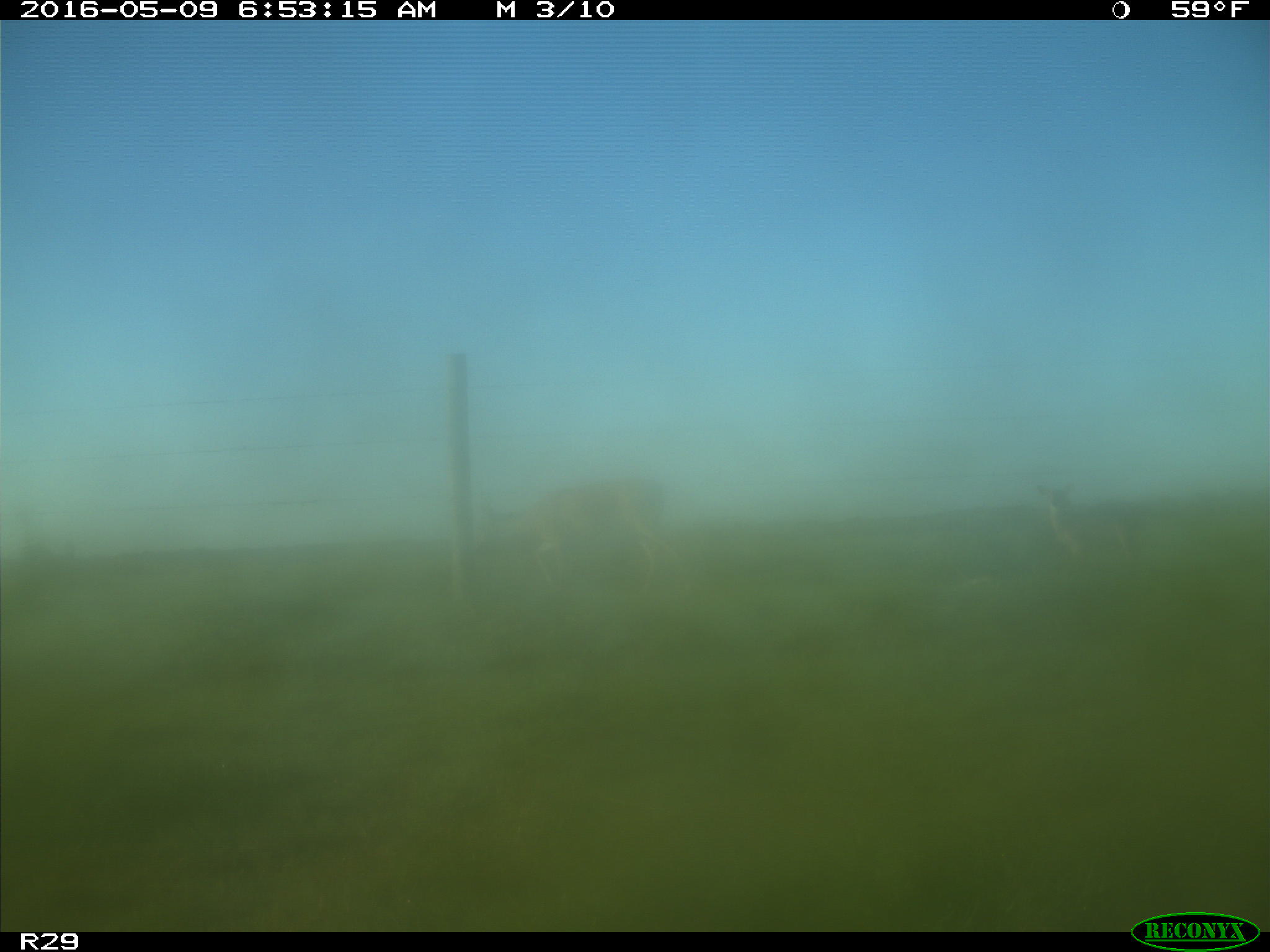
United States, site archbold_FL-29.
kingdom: Animalia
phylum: Chordata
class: Mammalia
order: Artiodactyla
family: Cervidae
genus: Odocoileus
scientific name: Odocoileus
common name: deer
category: unidentified deer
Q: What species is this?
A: Unidentified deer (deer) (Odocoileus).